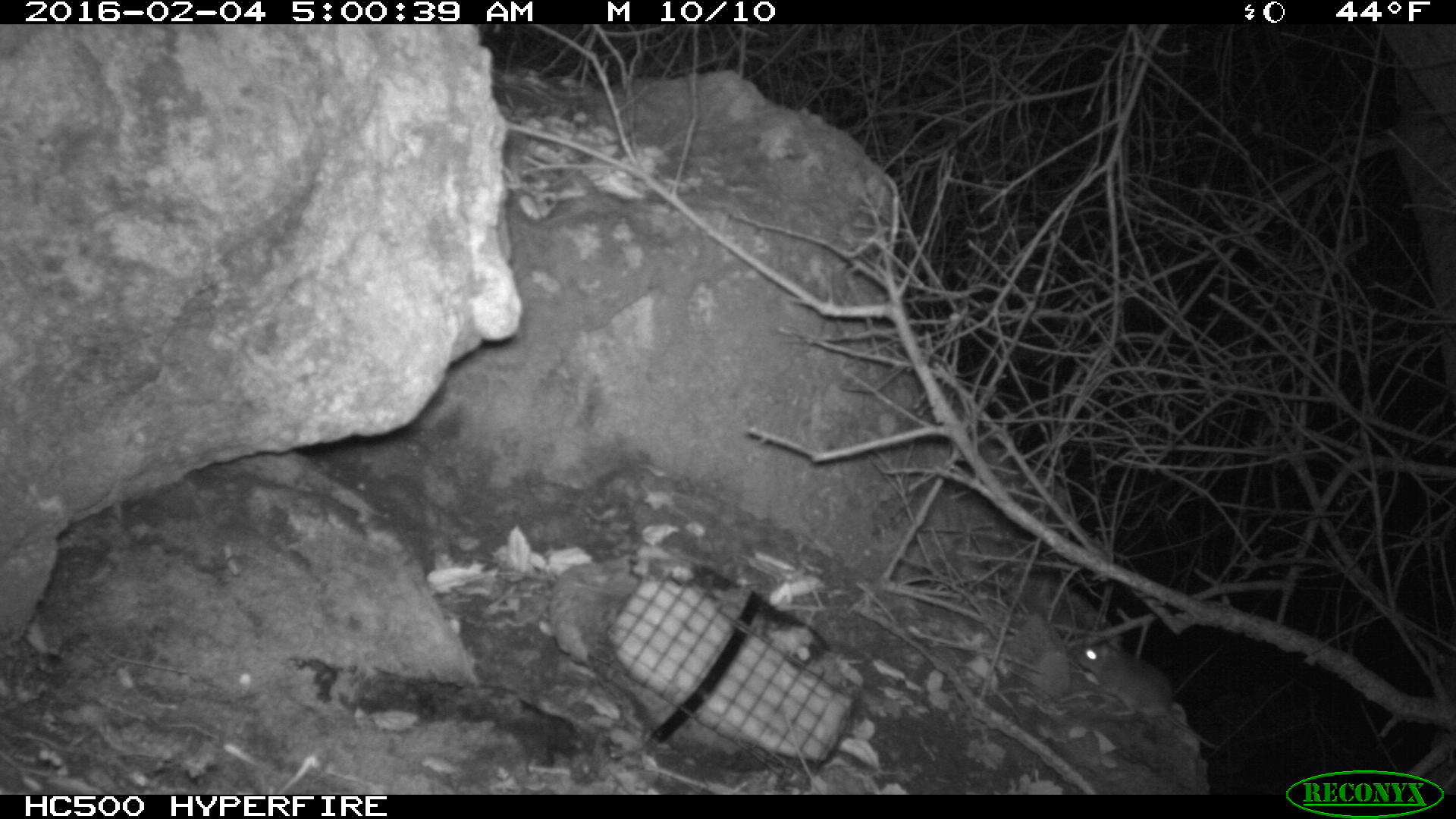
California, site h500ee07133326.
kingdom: Animalia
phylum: Chordata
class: Mammalia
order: Rodentia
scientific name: Rodentia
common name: rodent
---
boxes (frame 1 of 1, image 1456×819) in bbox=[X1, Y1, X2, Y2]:
rodent: bbox=[1075, 636, 1217, 747]